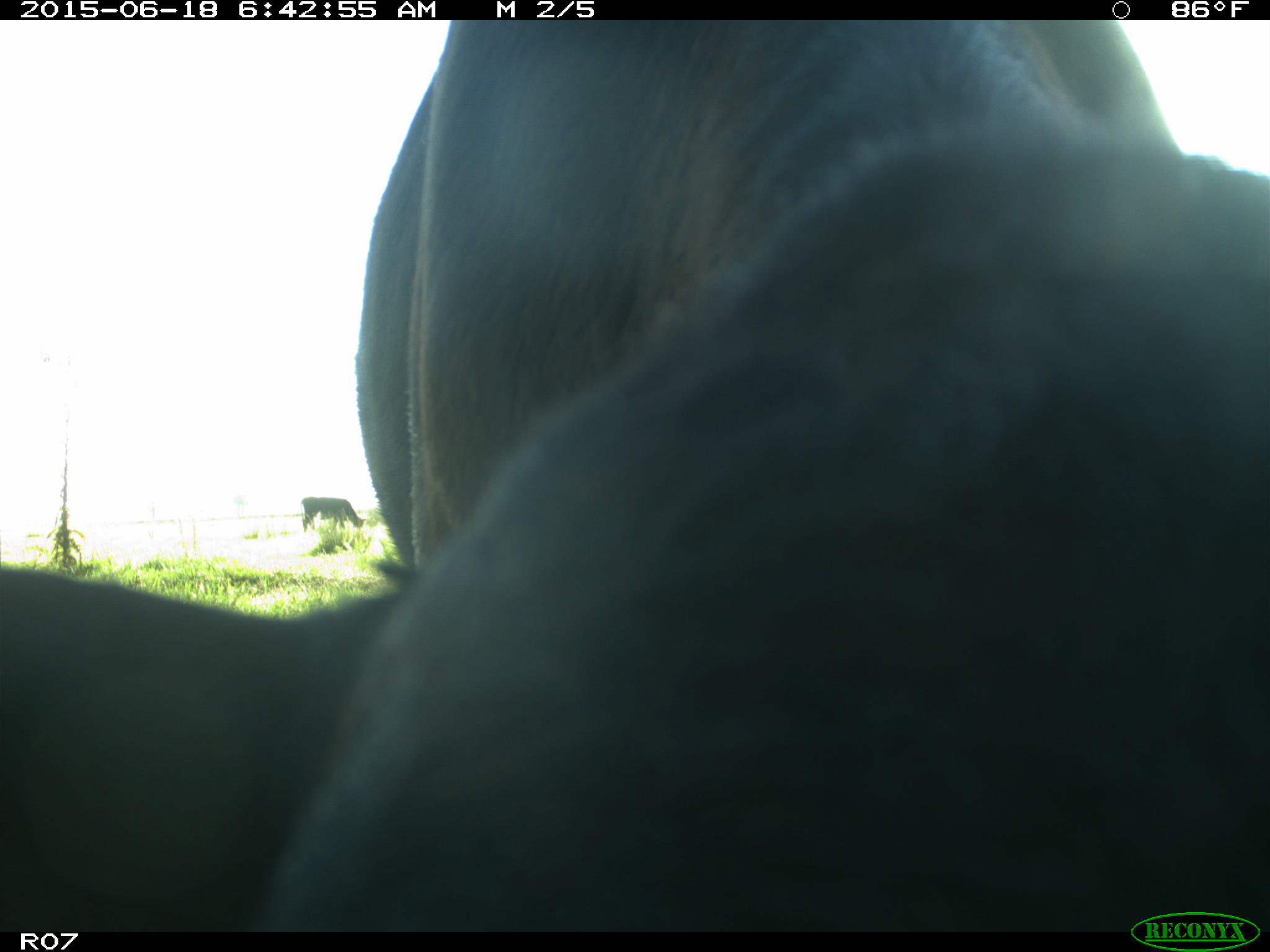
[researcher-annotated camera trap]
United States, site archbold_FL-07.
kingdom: Animalia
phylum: Chordata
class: Mammalia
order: Artiodactyla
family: Bovidae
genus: Bos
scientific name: Bos taurus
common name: domestic cow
Bos taurus (domestic cow).